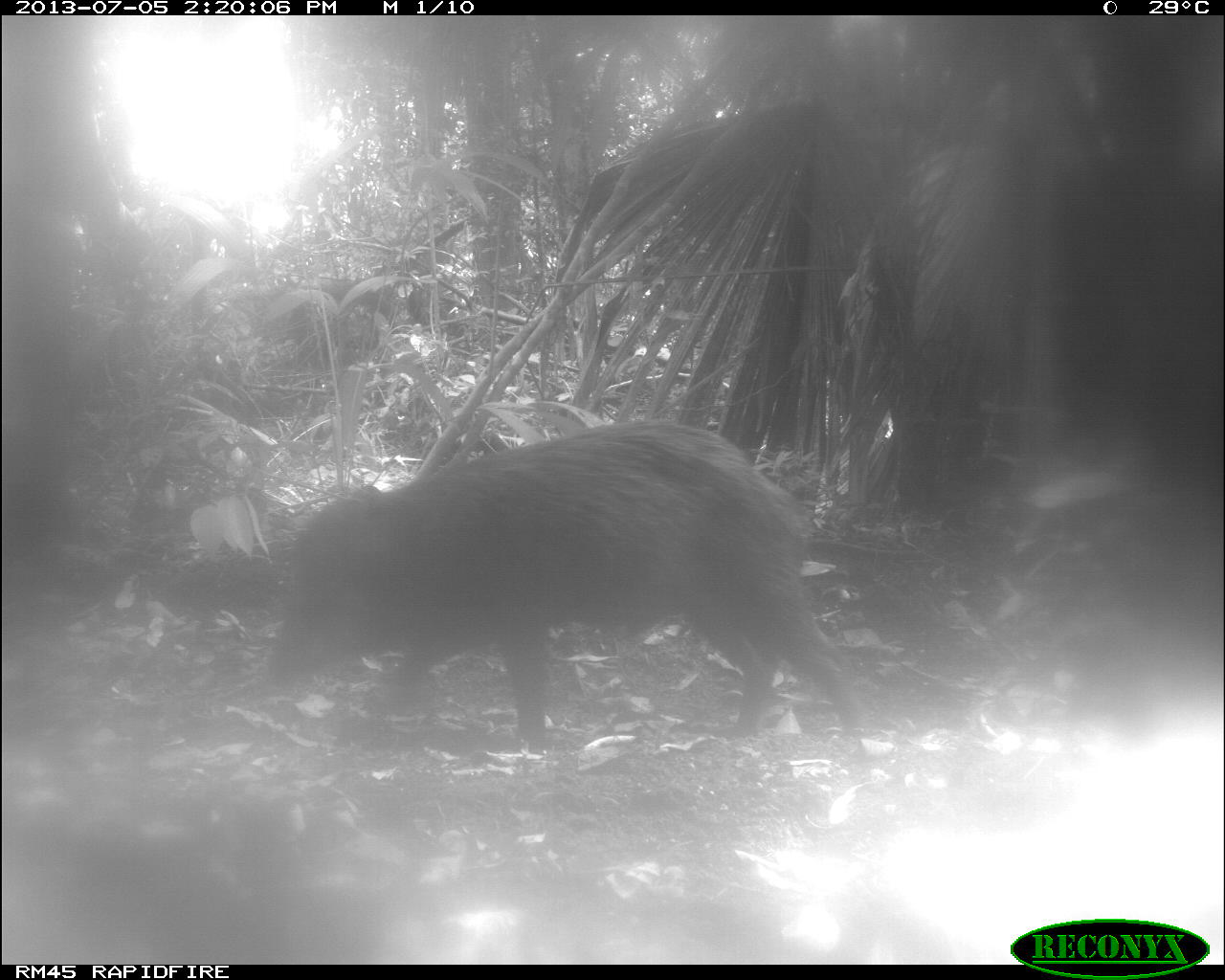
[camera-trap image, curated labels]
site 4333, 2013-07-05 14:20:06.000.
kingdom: Animalia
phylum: Chordata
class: Mammalia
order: Artiodactyla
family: Tayassuidae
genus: Tayassu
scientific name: Tayassu pecari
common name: white-lipped peccary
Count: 2.